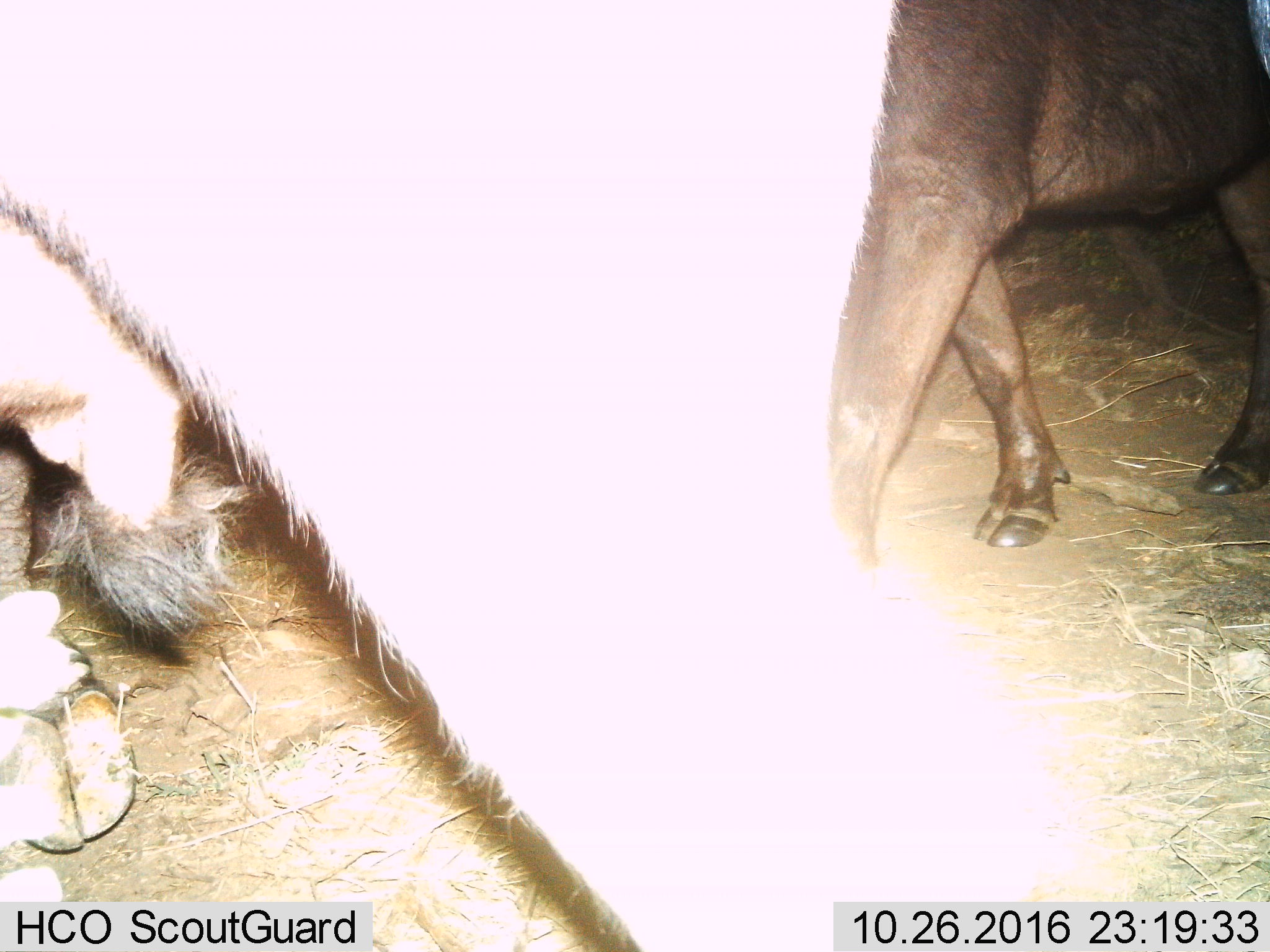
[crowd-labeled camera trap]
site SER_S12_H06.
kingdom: Animalia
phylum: Chordata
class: Mammalia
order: Artiodactyla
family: Bovidae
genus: Syncerus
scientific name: Syncerus caffer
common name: african buffalo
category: buffalo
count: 2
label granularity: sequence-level